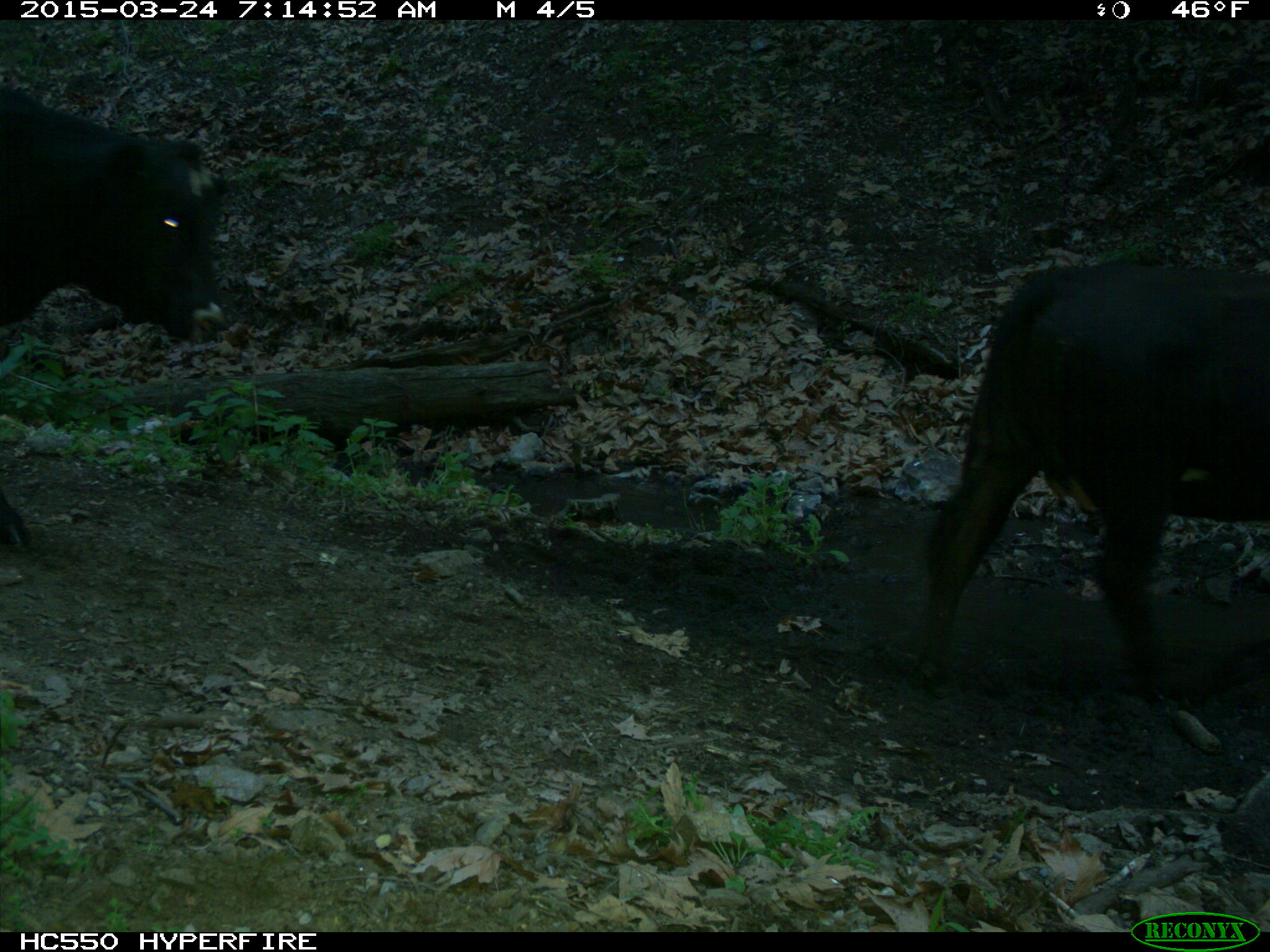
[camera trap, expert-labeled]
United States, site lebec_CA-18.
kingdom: Animalia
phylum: Chordata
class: Mammalia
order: Artiodactyla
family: Bovidae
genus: Bos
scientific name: Bos taurus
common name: domestic cow